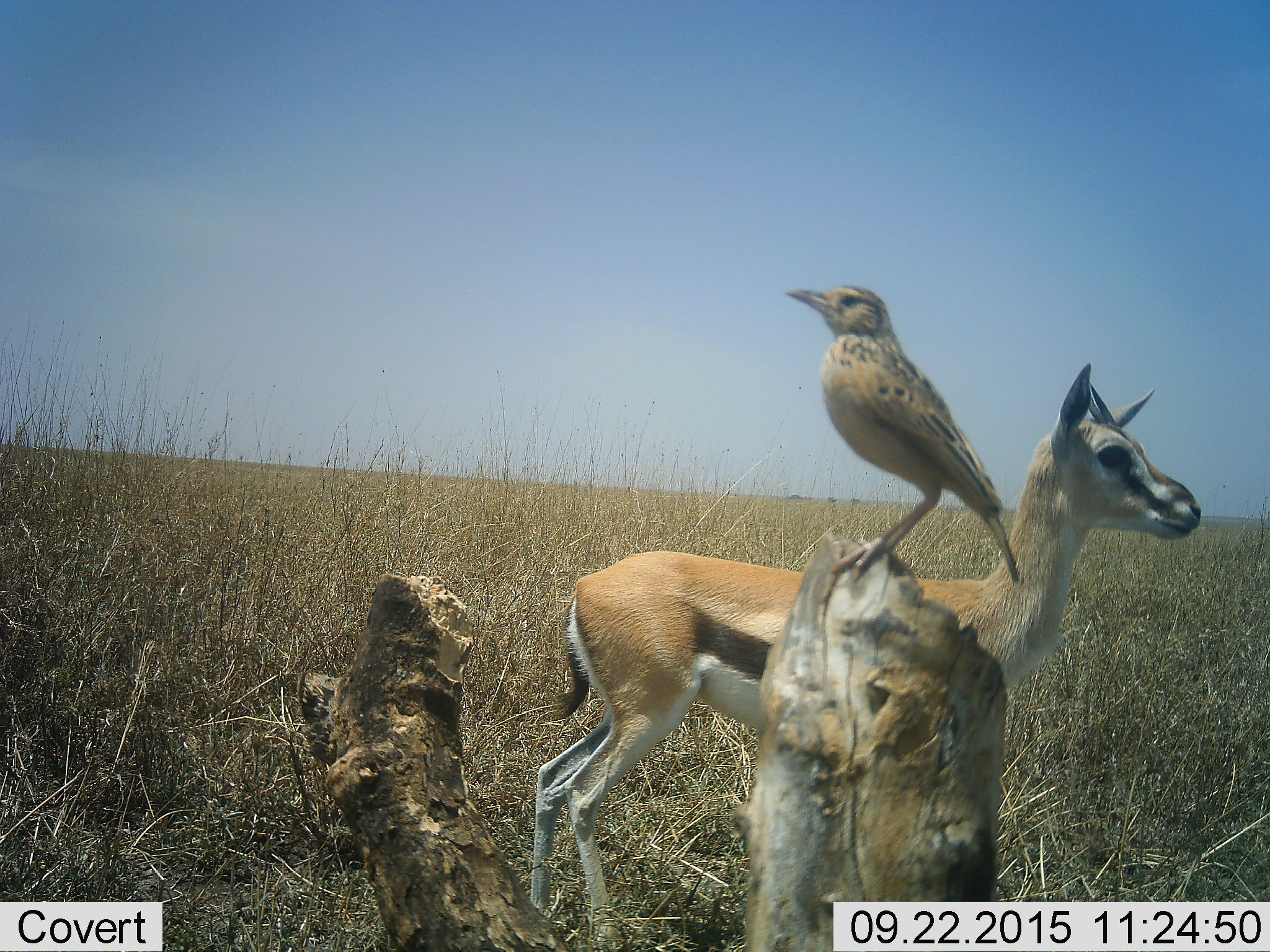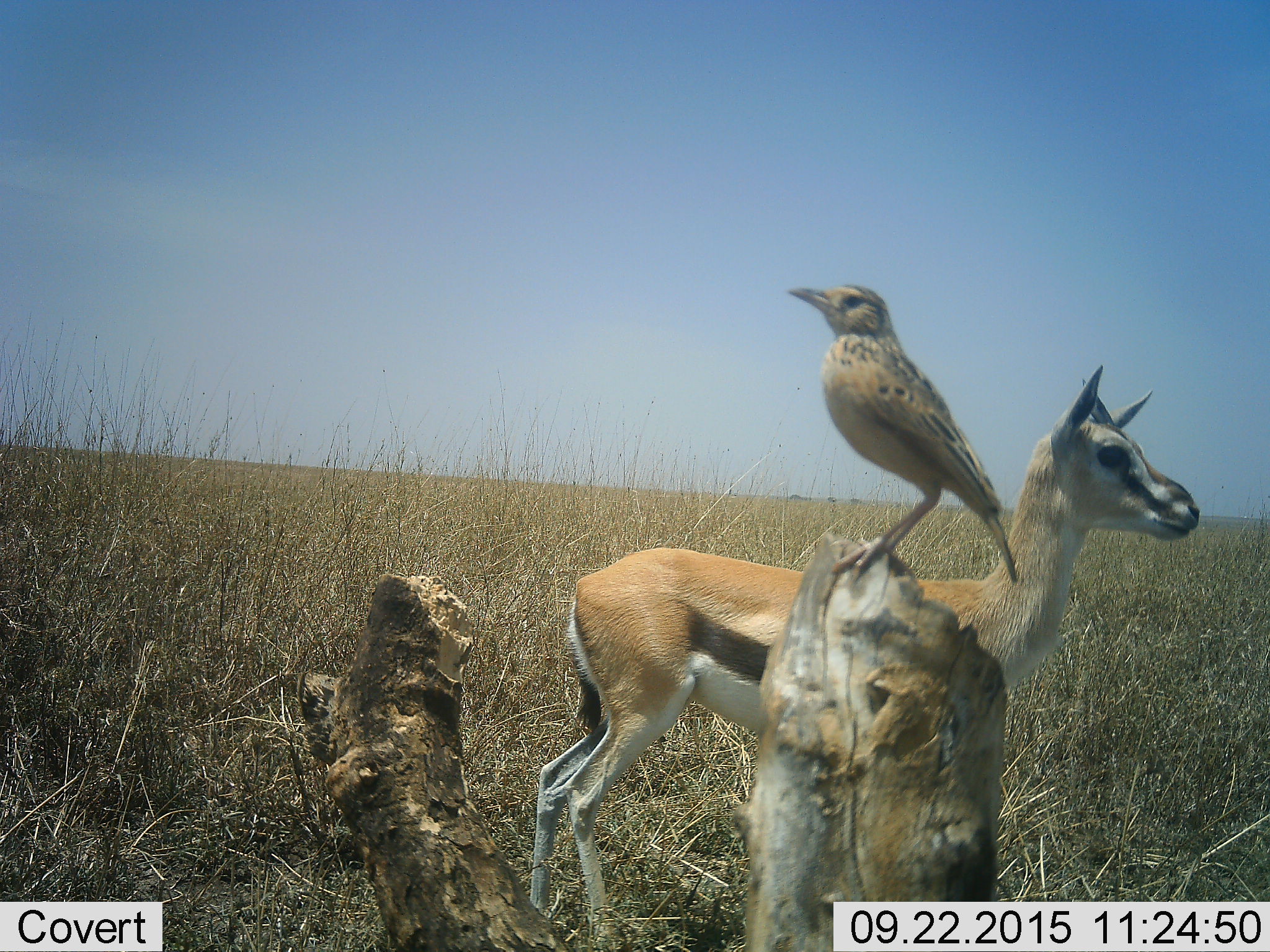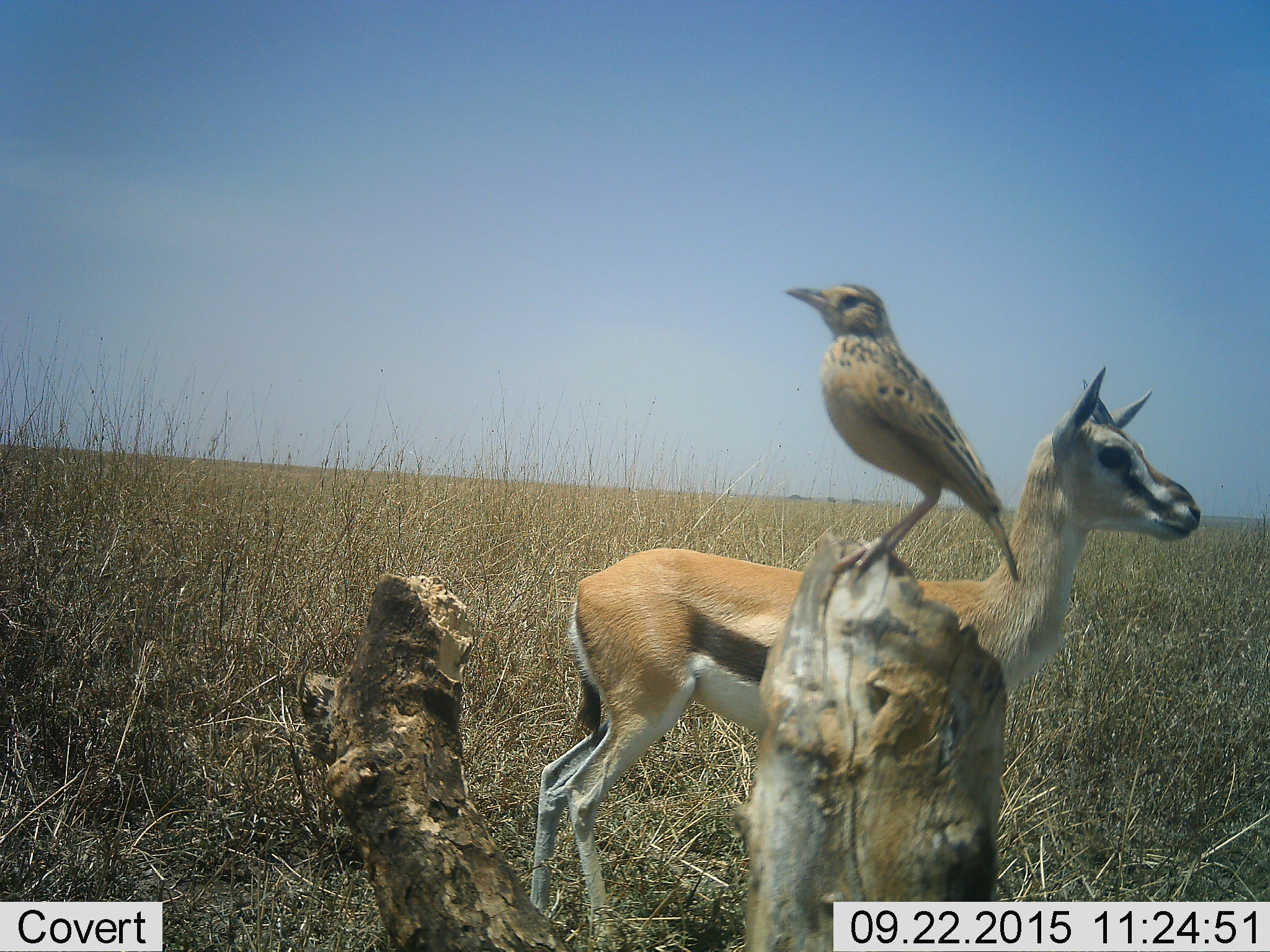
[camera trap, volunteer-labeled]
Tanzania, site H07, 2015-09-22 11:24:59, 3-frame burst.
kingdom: Animalia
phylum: Chordata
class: Aves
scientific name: Aves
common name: bird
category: otherbird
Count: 1.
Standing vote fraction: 78%.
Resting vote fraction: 22%.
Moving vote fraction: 0%.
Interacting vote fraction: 0%.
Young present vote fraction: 0%.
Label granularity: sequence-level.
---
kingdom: Animalia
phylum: Chordata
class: Mammalia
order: Artiodactyla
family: Bovidae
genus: Eudorcas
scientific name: Eudorcas thomsonii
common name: thomson's gazelle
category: gazellethomsons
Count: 1.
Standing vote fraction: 100%.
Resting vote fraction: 0%.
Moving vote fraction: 0%.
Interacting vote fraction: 0%.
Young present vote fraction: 50%.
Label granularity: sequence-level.